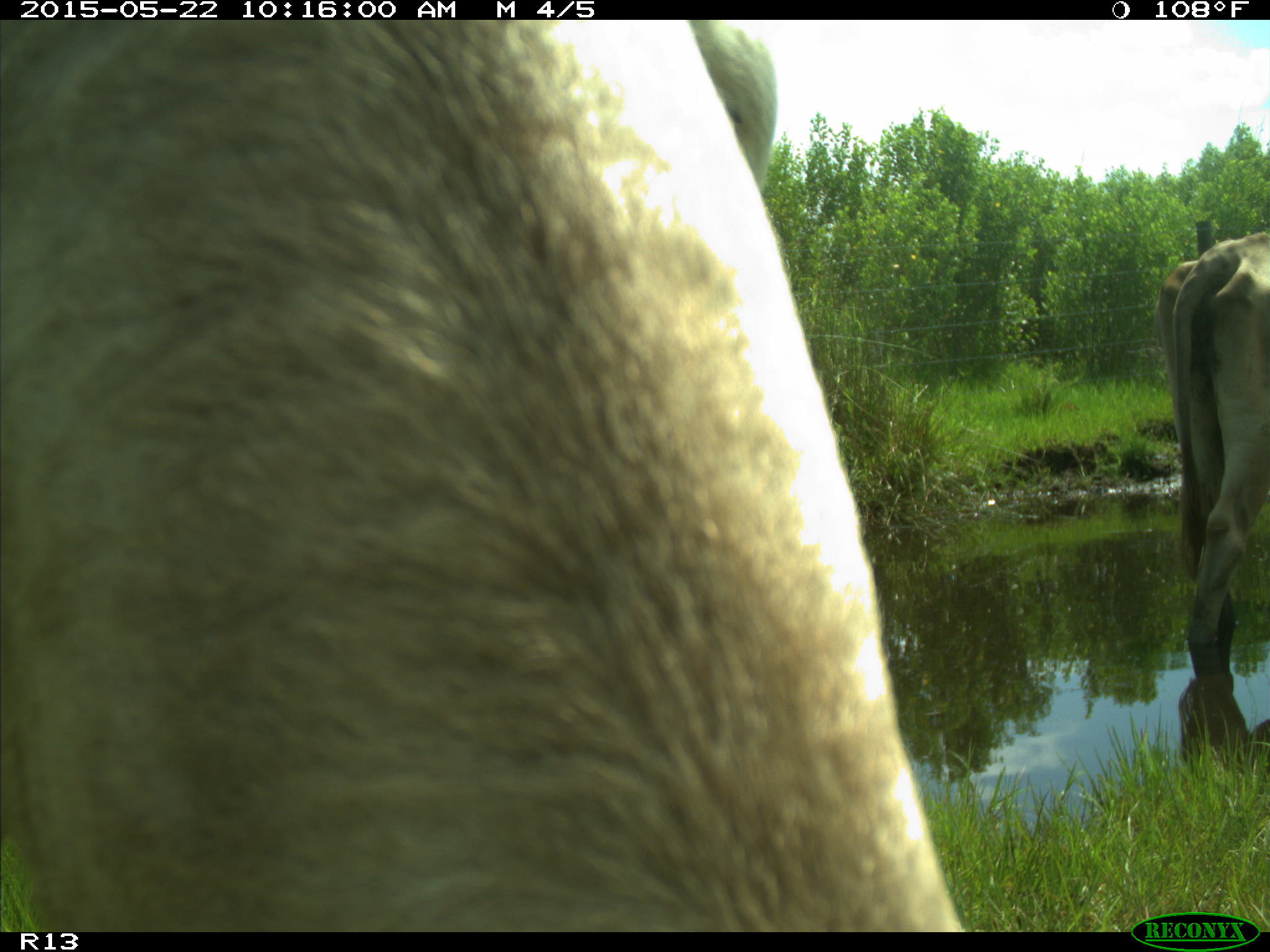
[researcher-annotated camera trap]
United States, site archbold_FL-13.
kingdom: Animalia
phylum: Chordata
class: Mammalia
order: Artiodactyla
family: Bovidae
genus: Bos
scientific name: Bos taurus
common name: domestic cow